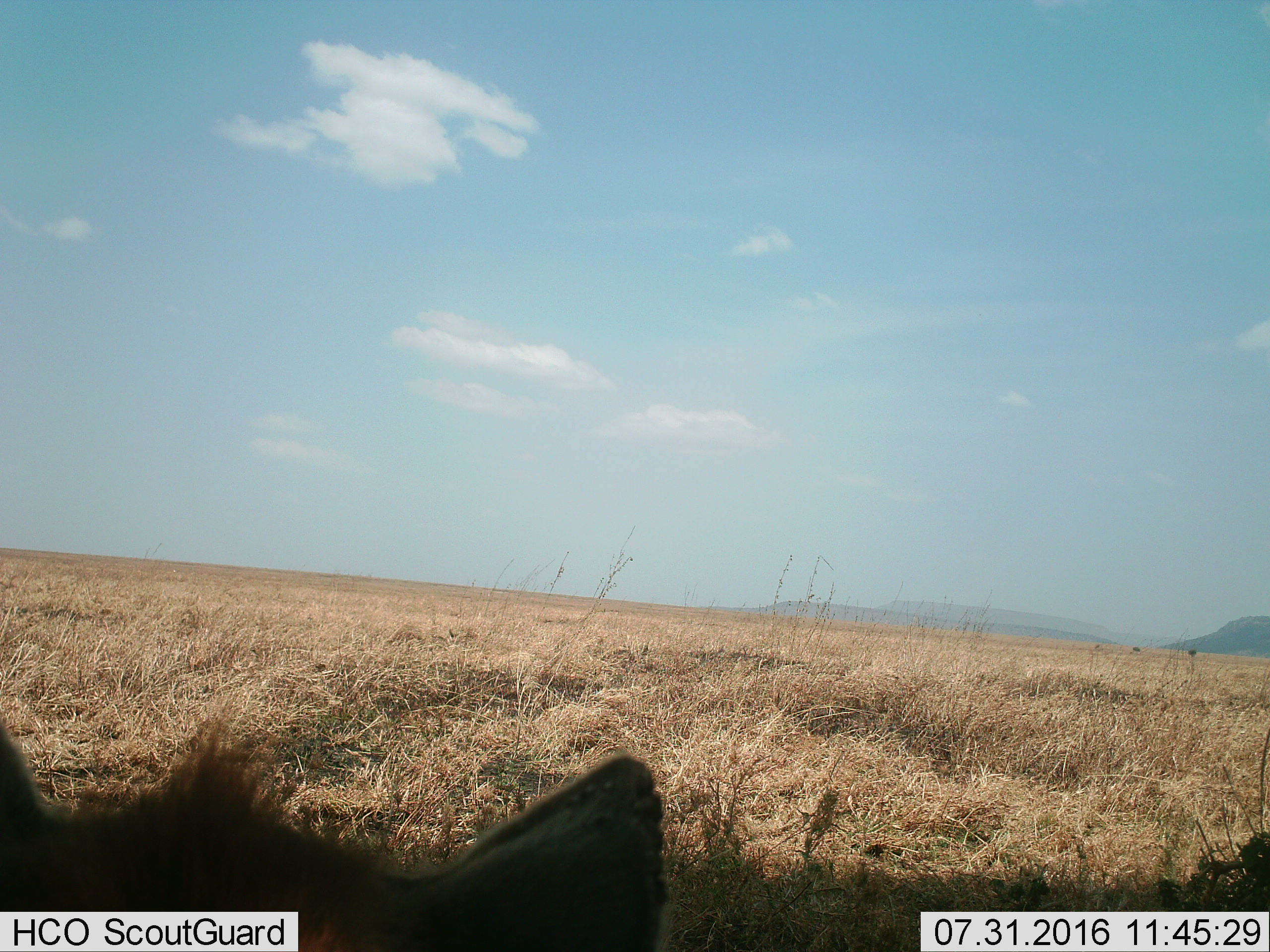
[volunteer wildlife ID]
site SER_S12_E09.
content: unidentified animal